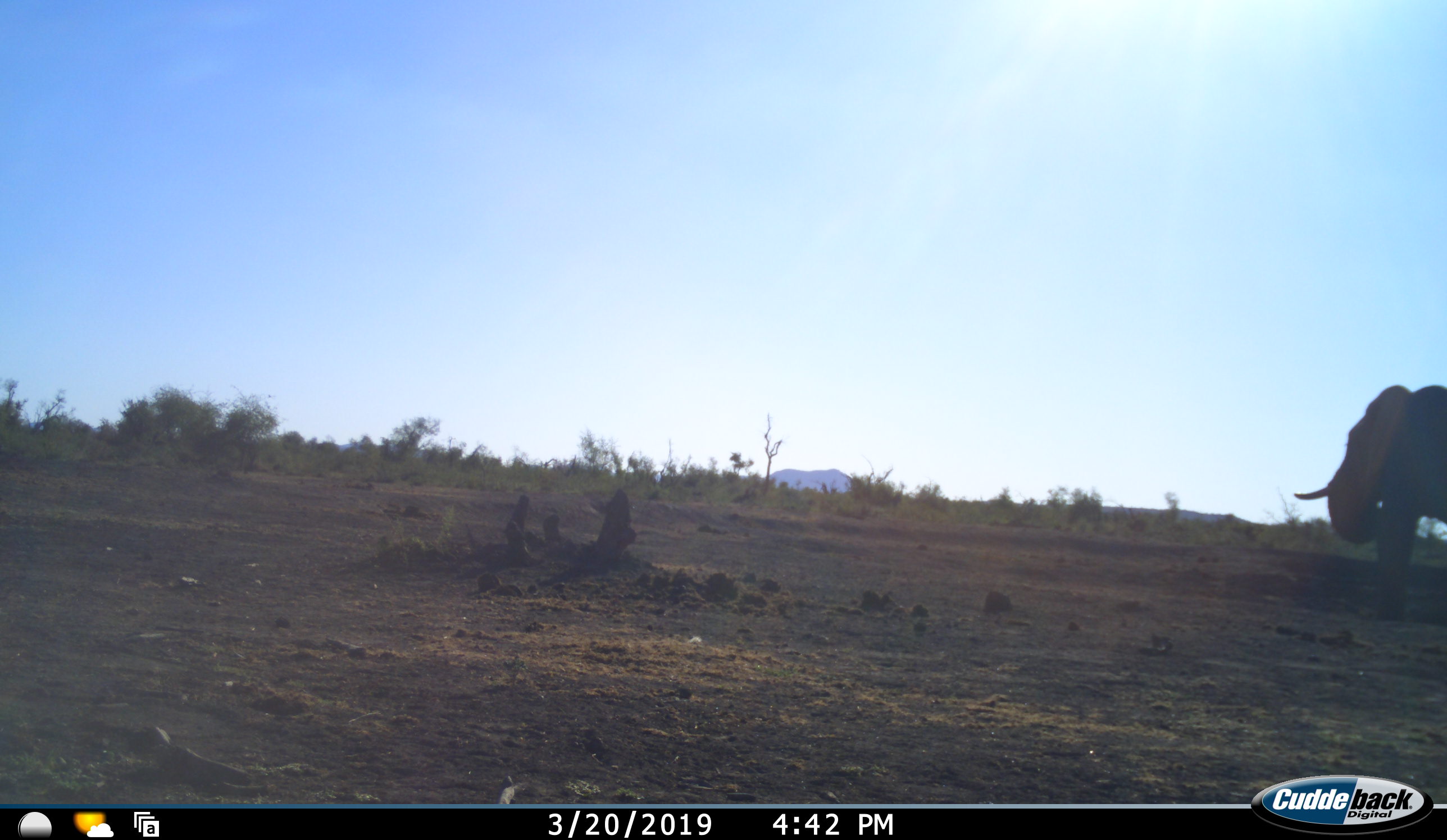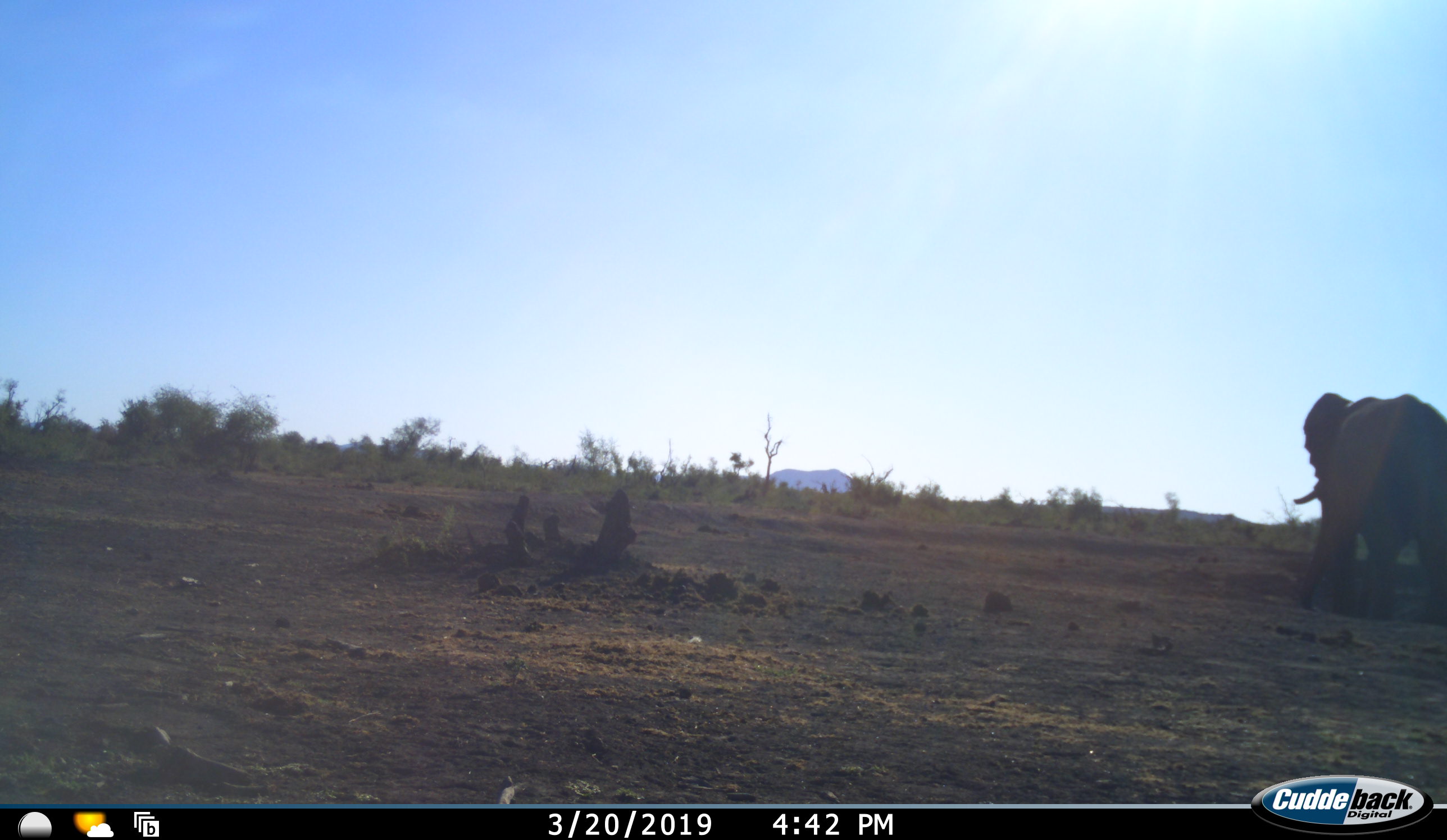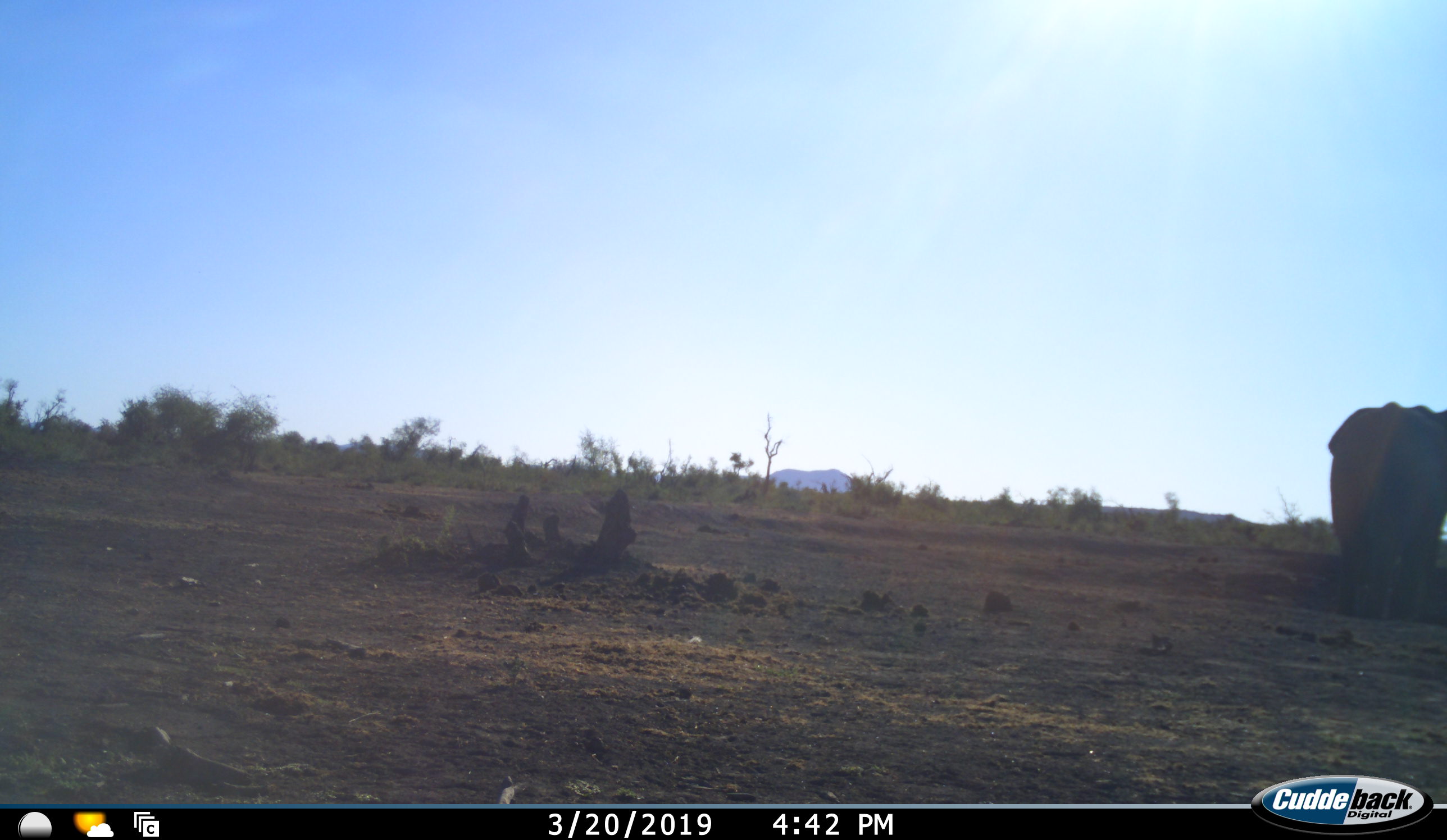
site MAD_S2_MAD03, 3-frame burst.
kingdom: Animalia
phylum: Chordata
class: Mammalia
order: Proboscidea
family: Elephantidae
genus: Loxodonta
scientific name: Loxodonta africana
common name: african bush elephant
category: elephant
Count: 1.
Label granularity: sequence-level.